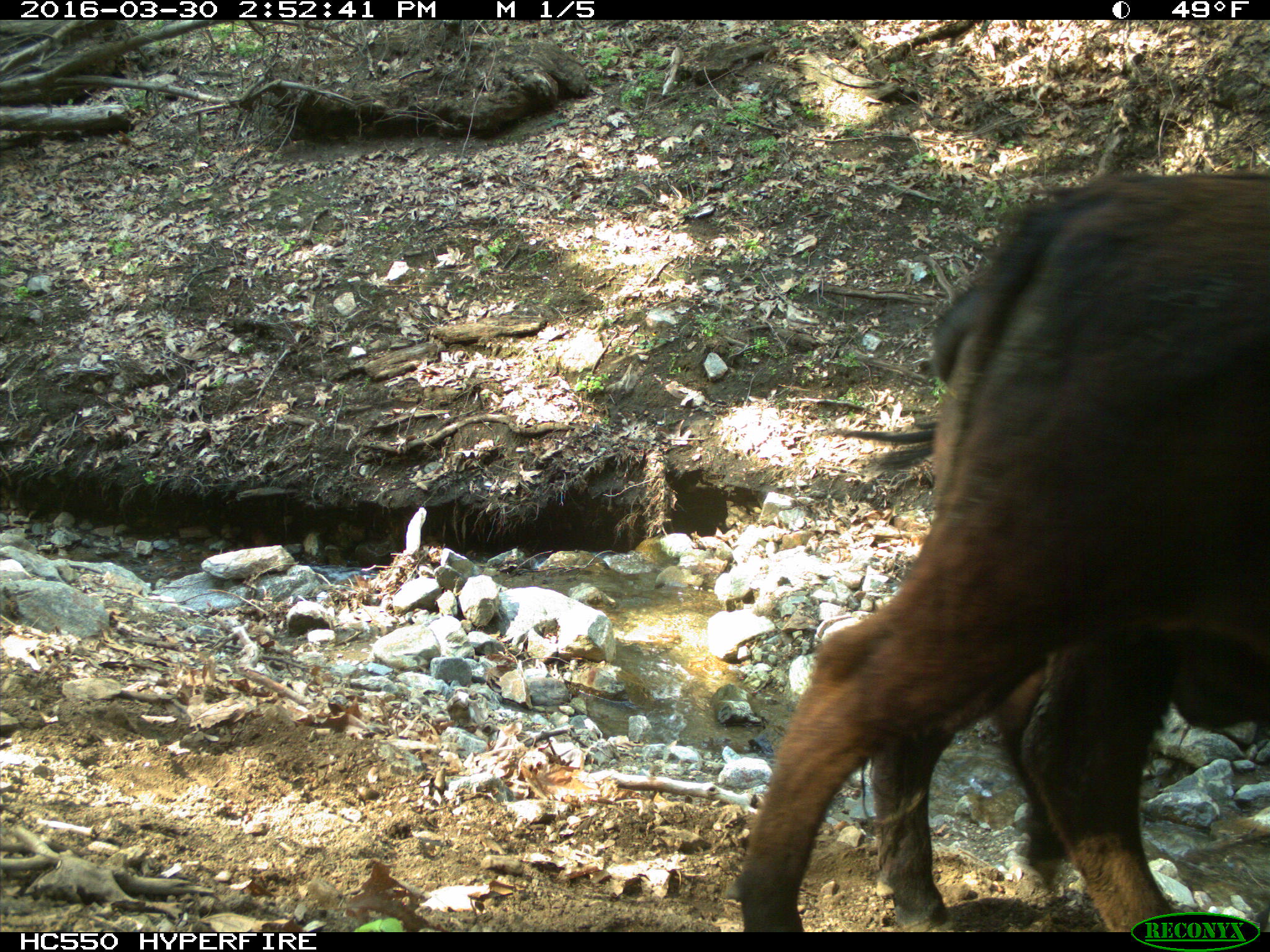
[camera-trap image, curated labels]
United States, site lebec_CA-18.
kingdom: Animalia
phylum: Chordata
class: Mammalia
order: Artiodactyla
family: Bovidae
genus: Bos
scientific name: Bos taurus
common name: domestic cow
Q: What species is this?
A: Bos taurus (domestic cow).